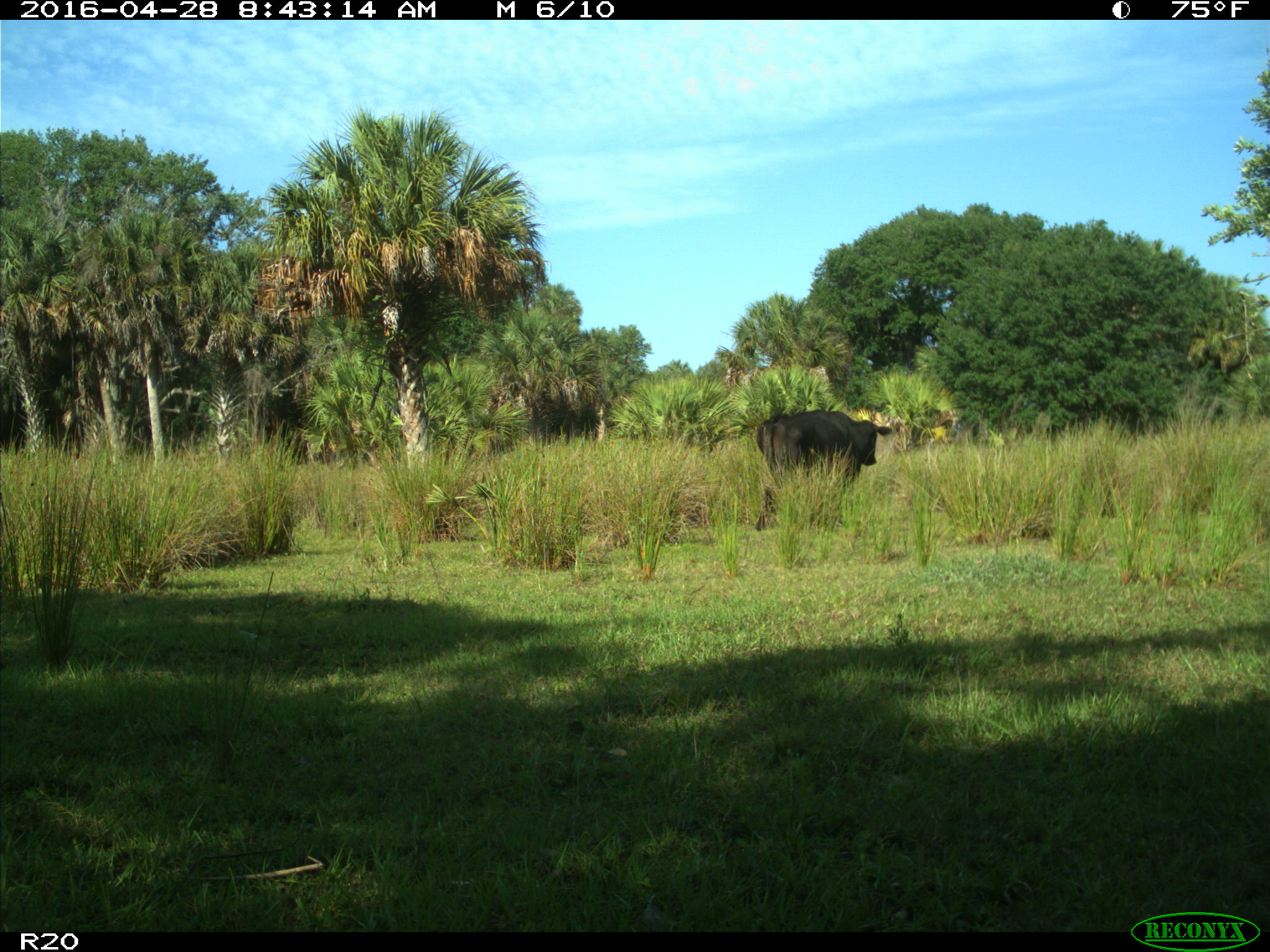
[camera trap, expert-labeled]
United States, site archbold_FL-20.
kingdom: Animalia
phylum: Chordata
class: Mammalia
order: Artiodactyla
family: Bovidae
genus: Bos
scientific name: Bos taurus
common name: domestic cow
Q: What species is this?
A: Bos taurus (domestic cow).